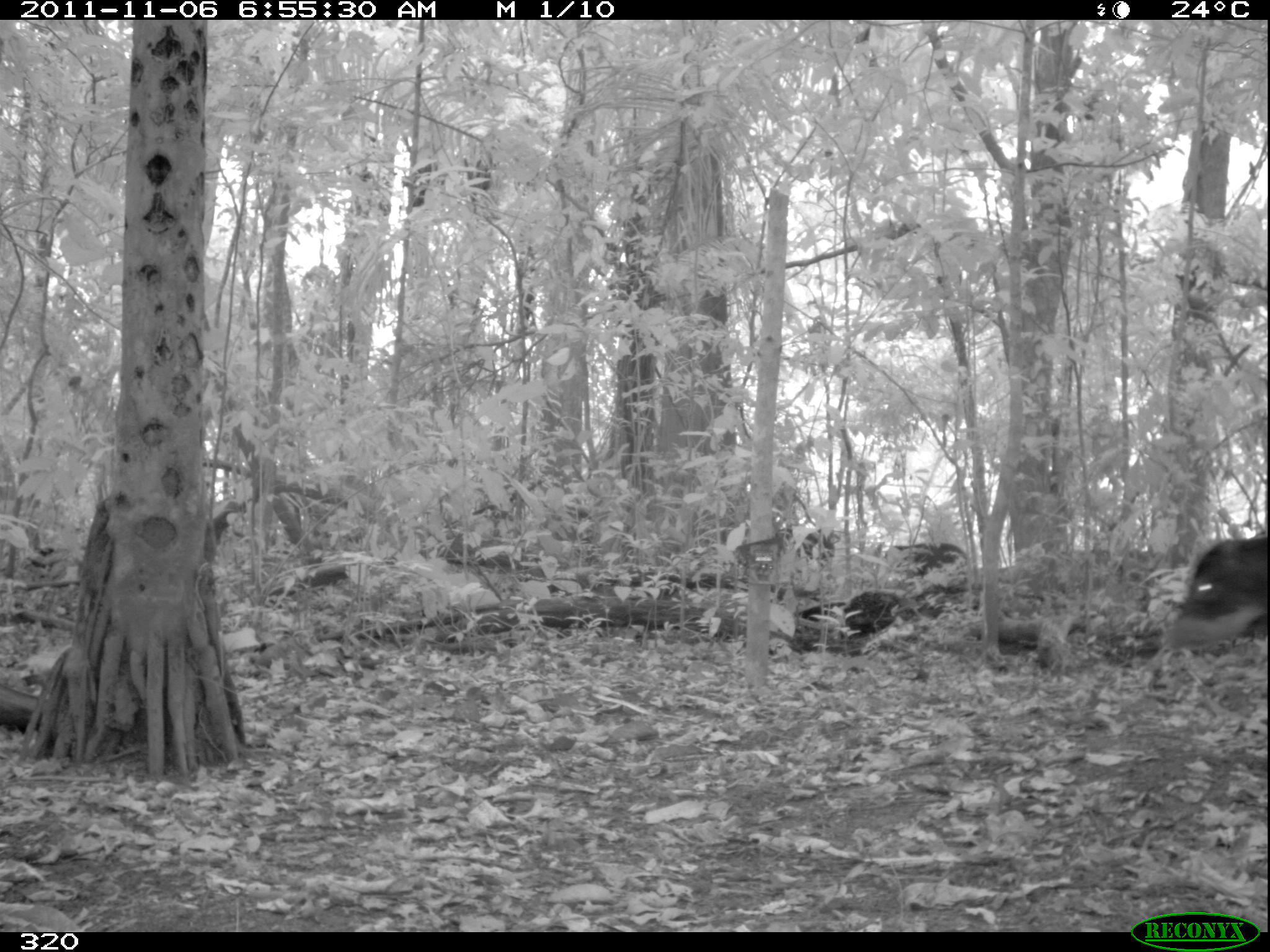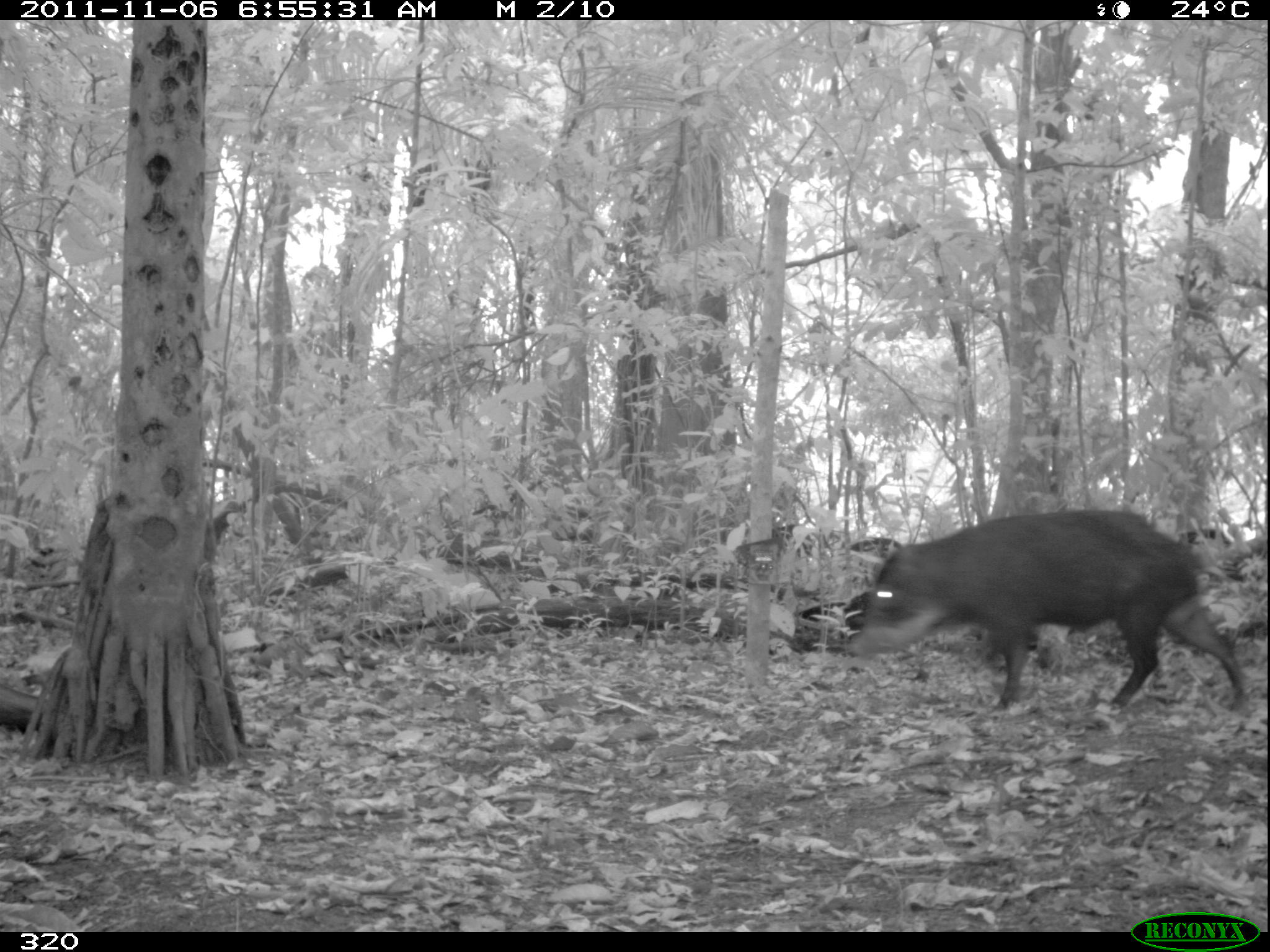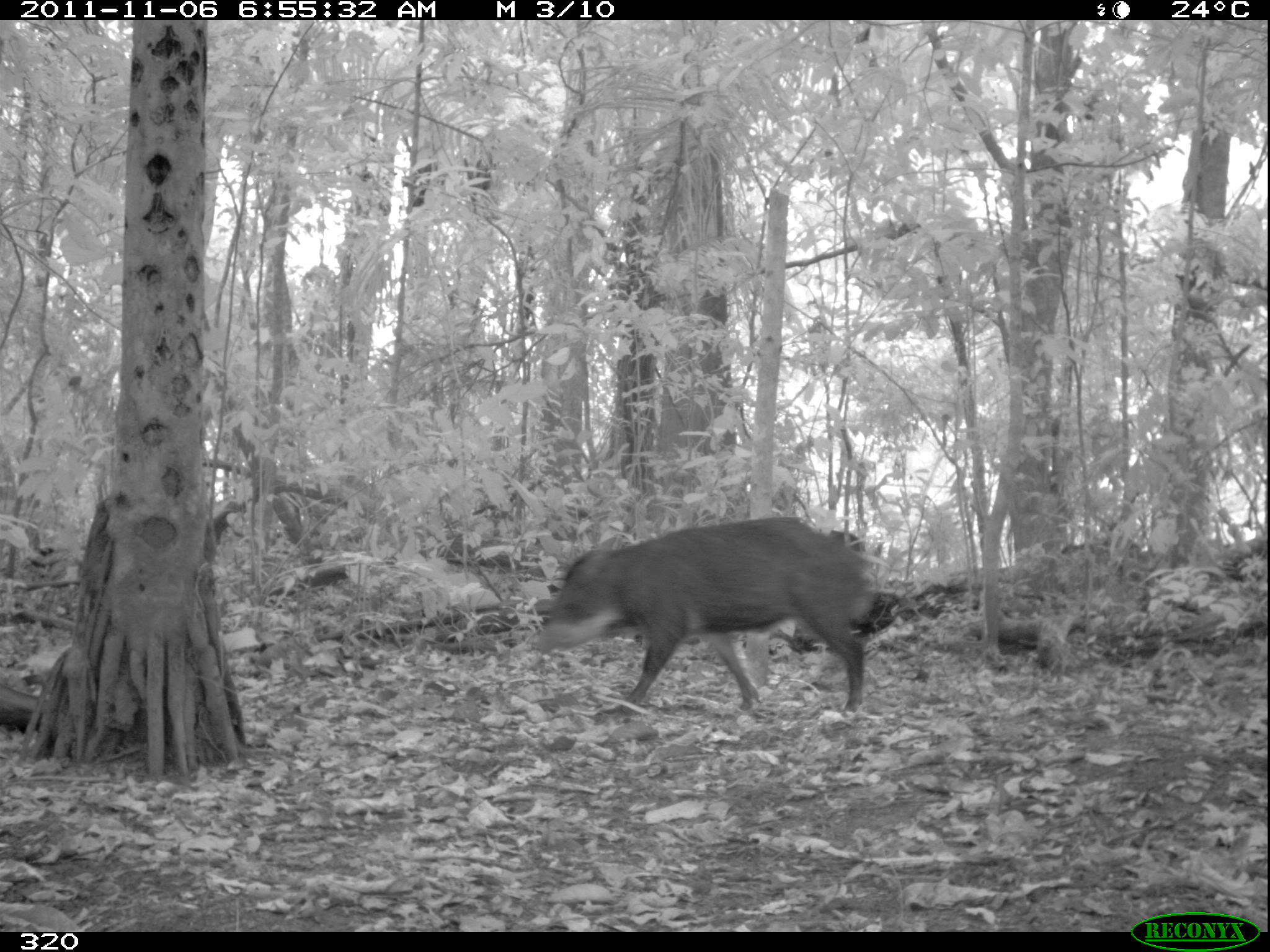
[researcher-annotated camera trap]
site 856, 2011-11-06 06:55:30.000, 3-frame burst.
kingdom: Animalia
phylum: Chordata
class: Mammalia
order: Artiodactyla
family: Tayassuidae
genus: Tayassu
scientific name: Tayassu pecari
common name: white-lipped peccary